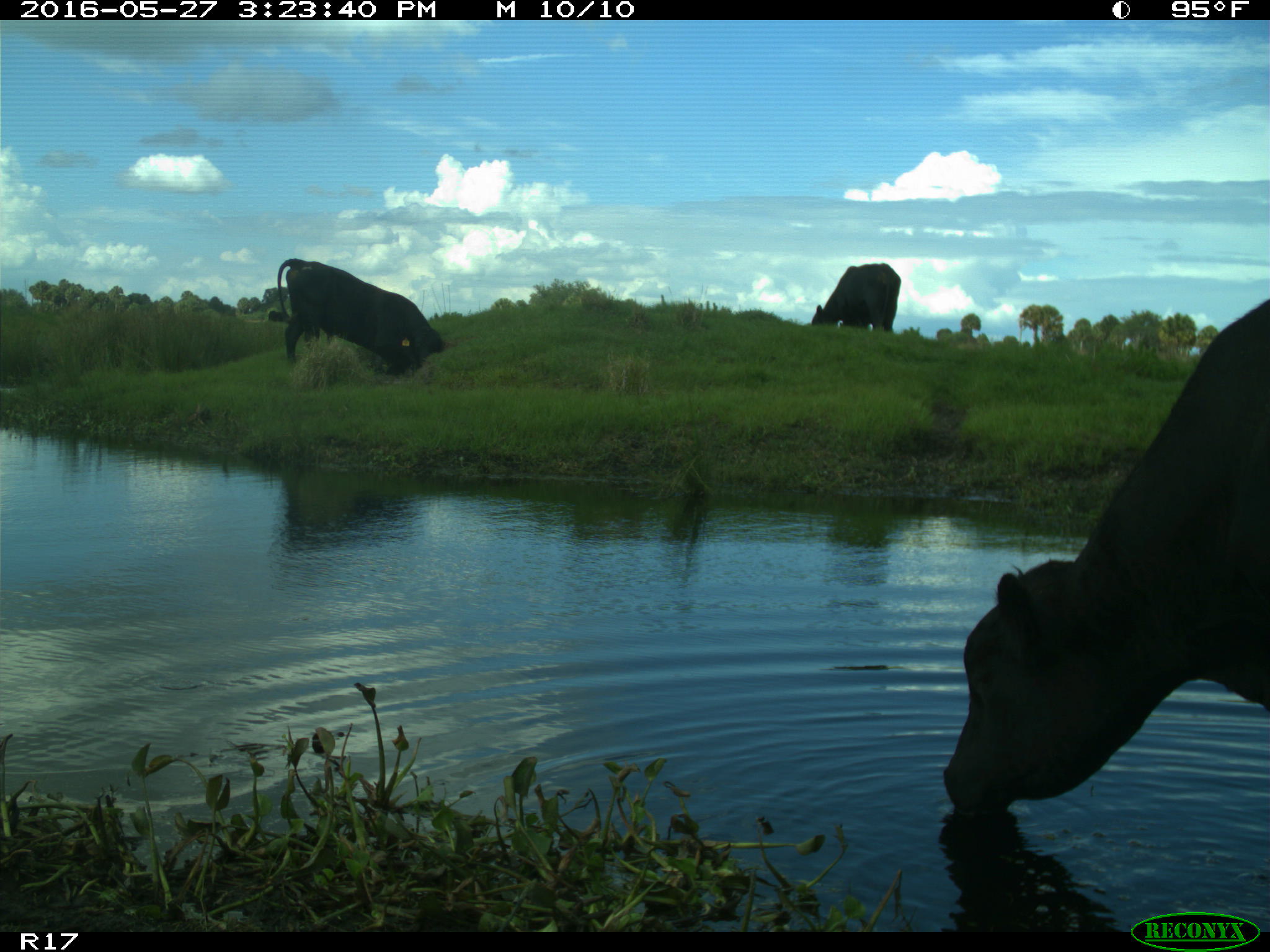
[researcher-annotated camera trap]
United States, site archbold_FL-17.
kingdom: Animalia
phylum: Chordata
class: Mammalia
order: Artiodactyla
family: Bovidae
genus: Bos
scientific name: Bos taurus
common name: domestic cow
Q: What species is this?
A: Bos taurus (domestic cow).